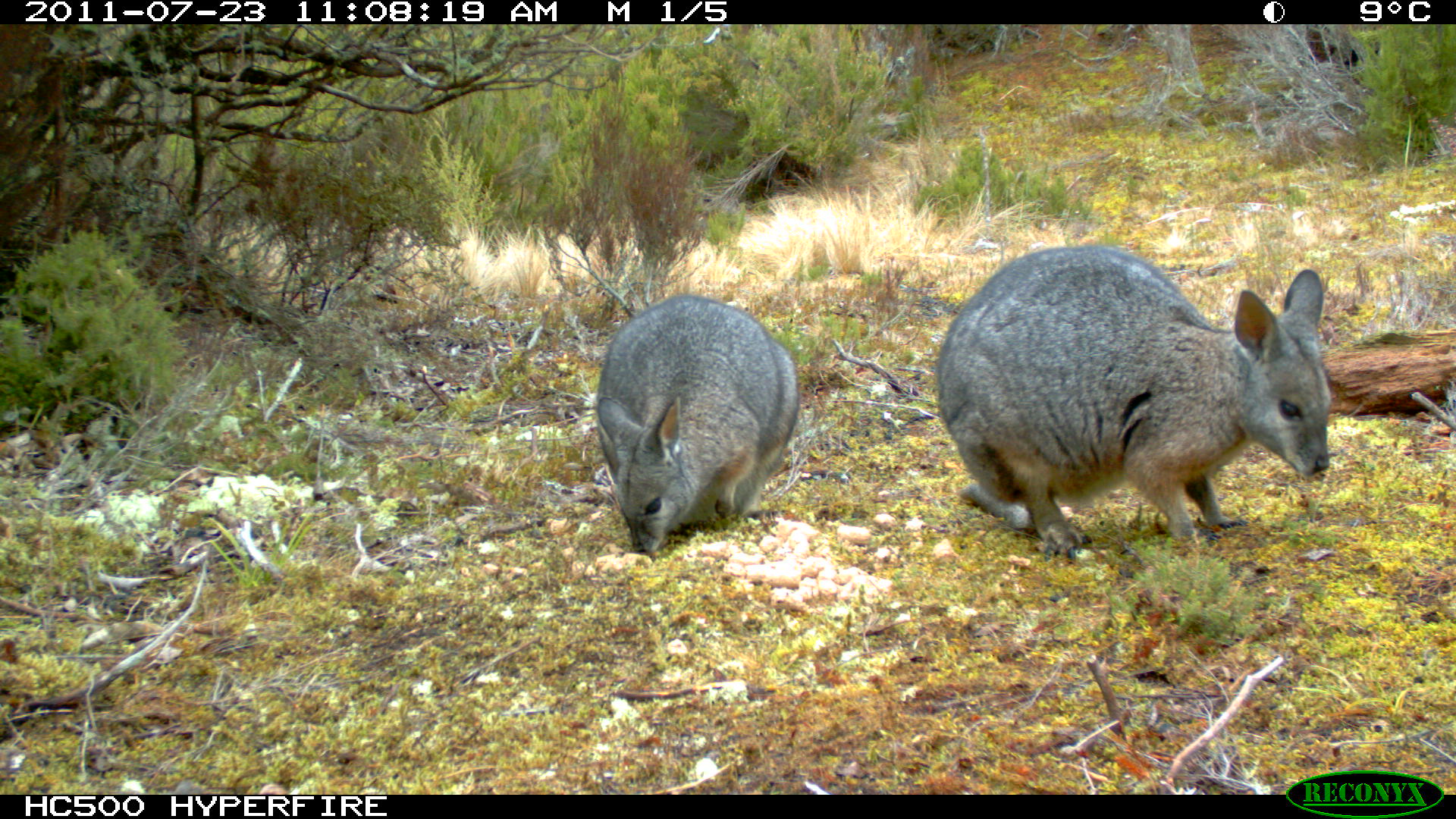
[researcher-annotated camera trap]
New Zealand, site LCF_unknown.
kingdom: Animalia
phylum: Chordata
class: Mammalia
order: Diprotodontia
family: Macropodidae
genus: Notamacropus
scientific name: Notamacropus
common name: wallaby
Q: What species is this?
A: Wallaby (Notamacropus).